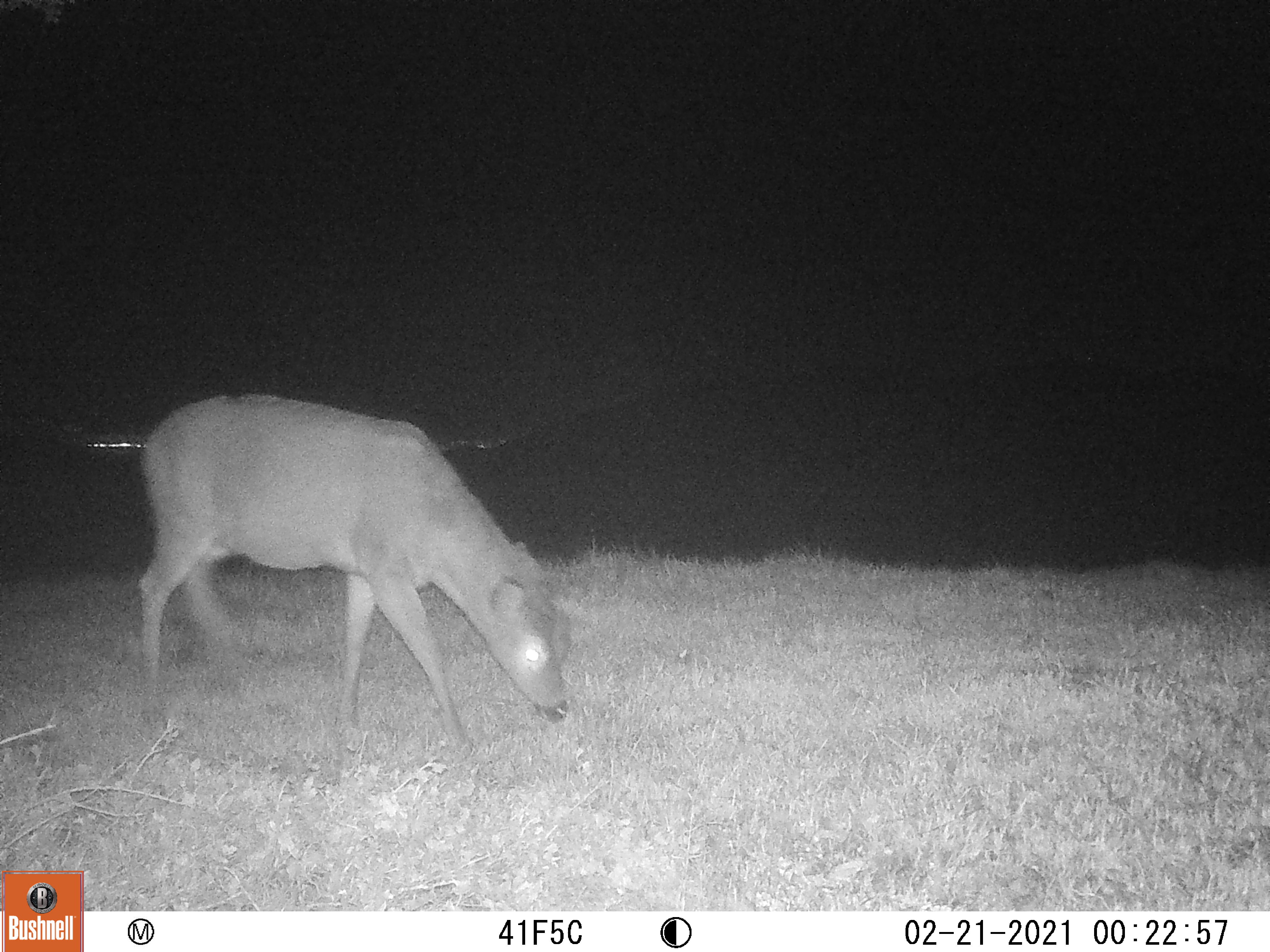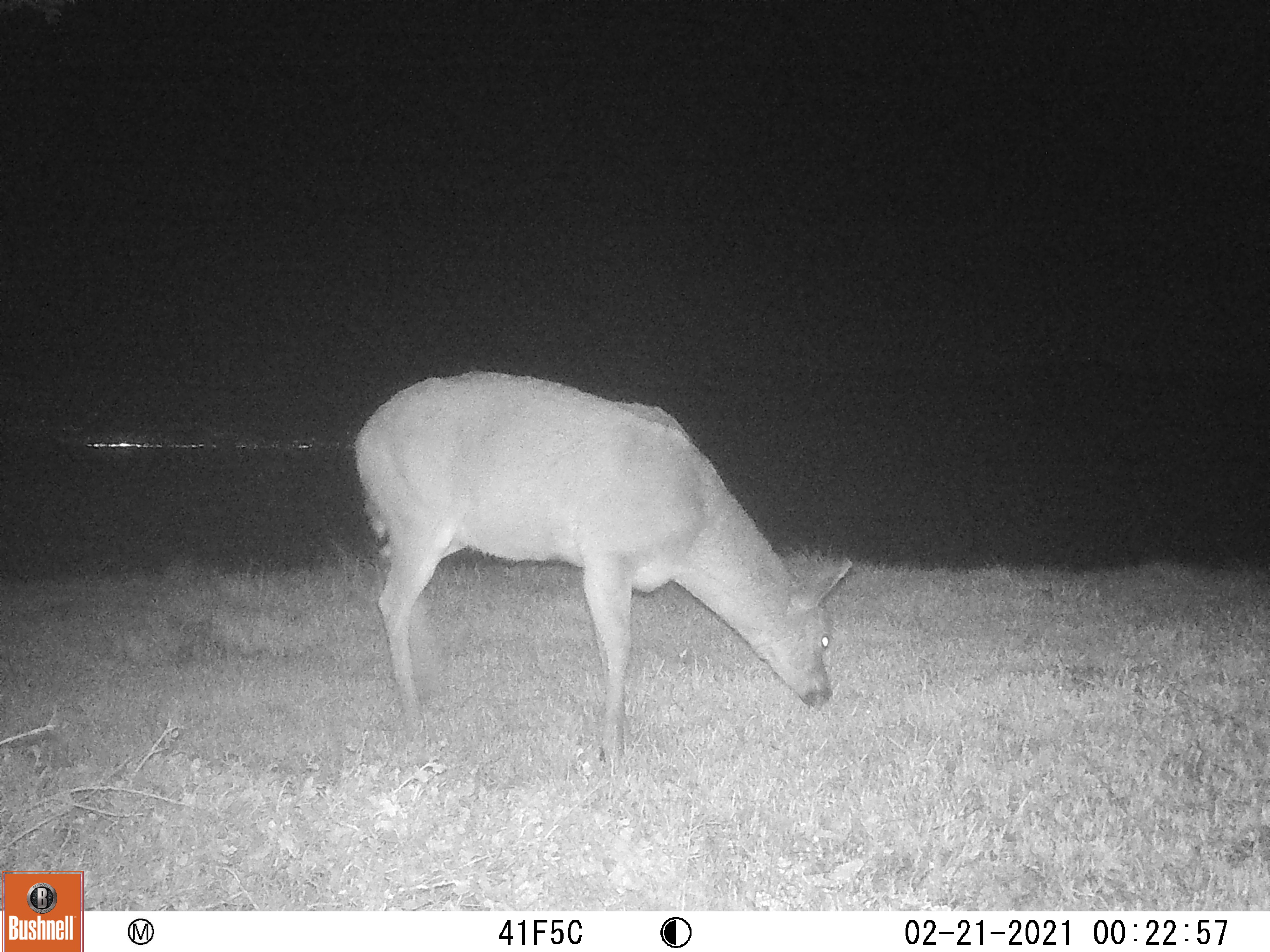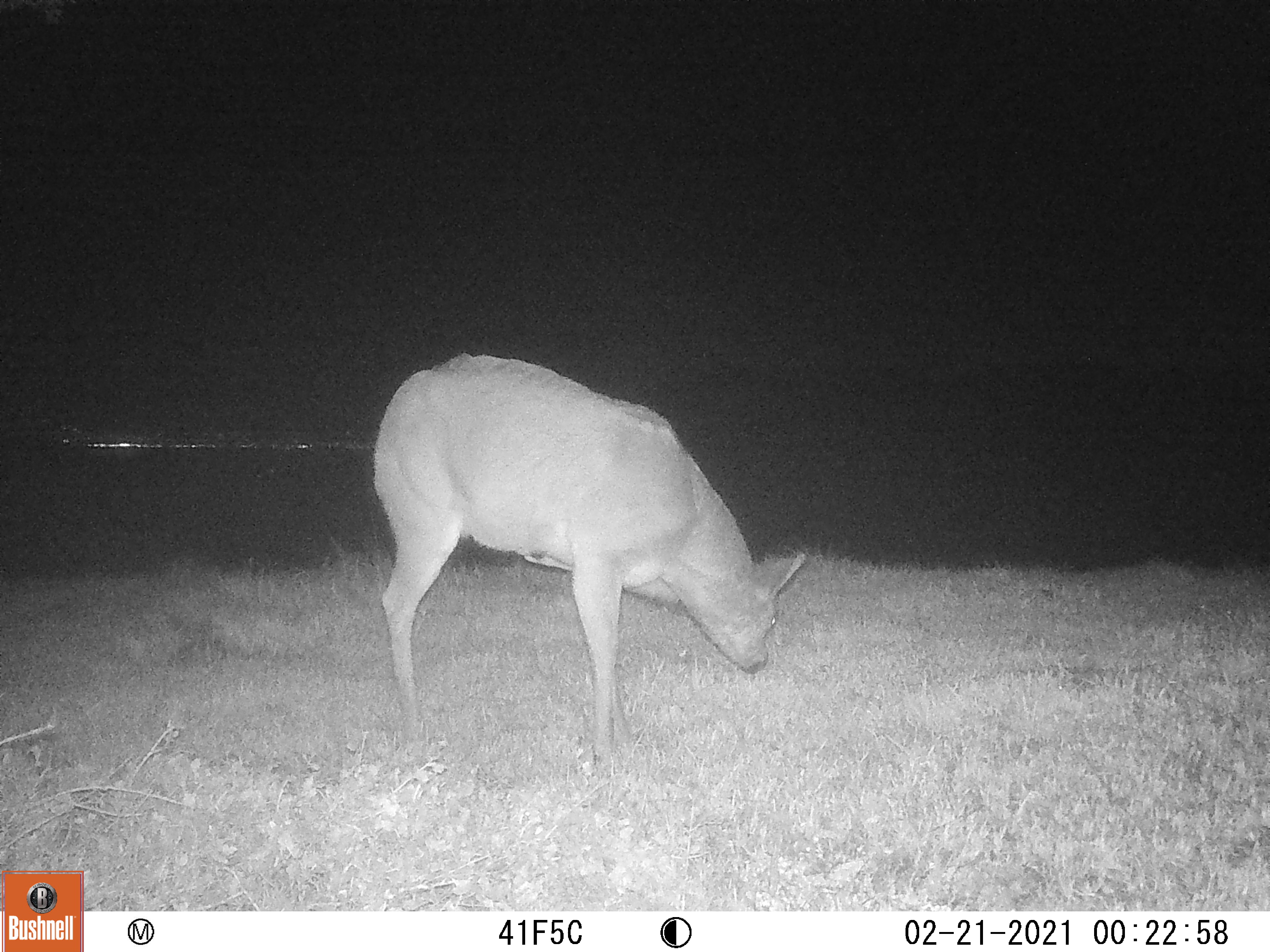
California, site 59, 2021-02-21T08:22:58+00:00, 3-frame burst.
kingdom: Animalia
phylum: Chordata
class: Mammalia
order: Artiodactyla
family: Cervidae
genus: Odocoileus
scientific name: Odocoileus hemionus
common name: mule deer